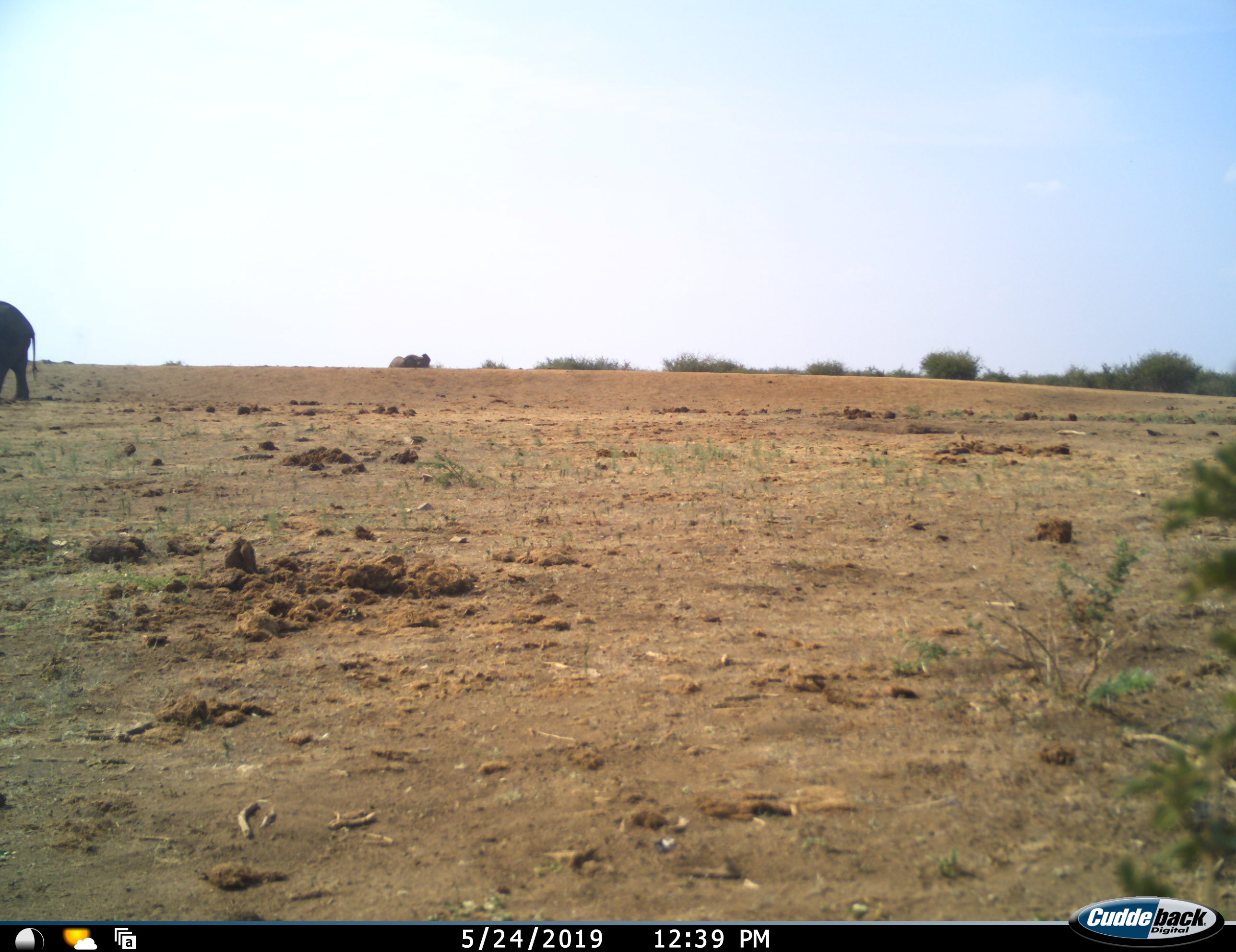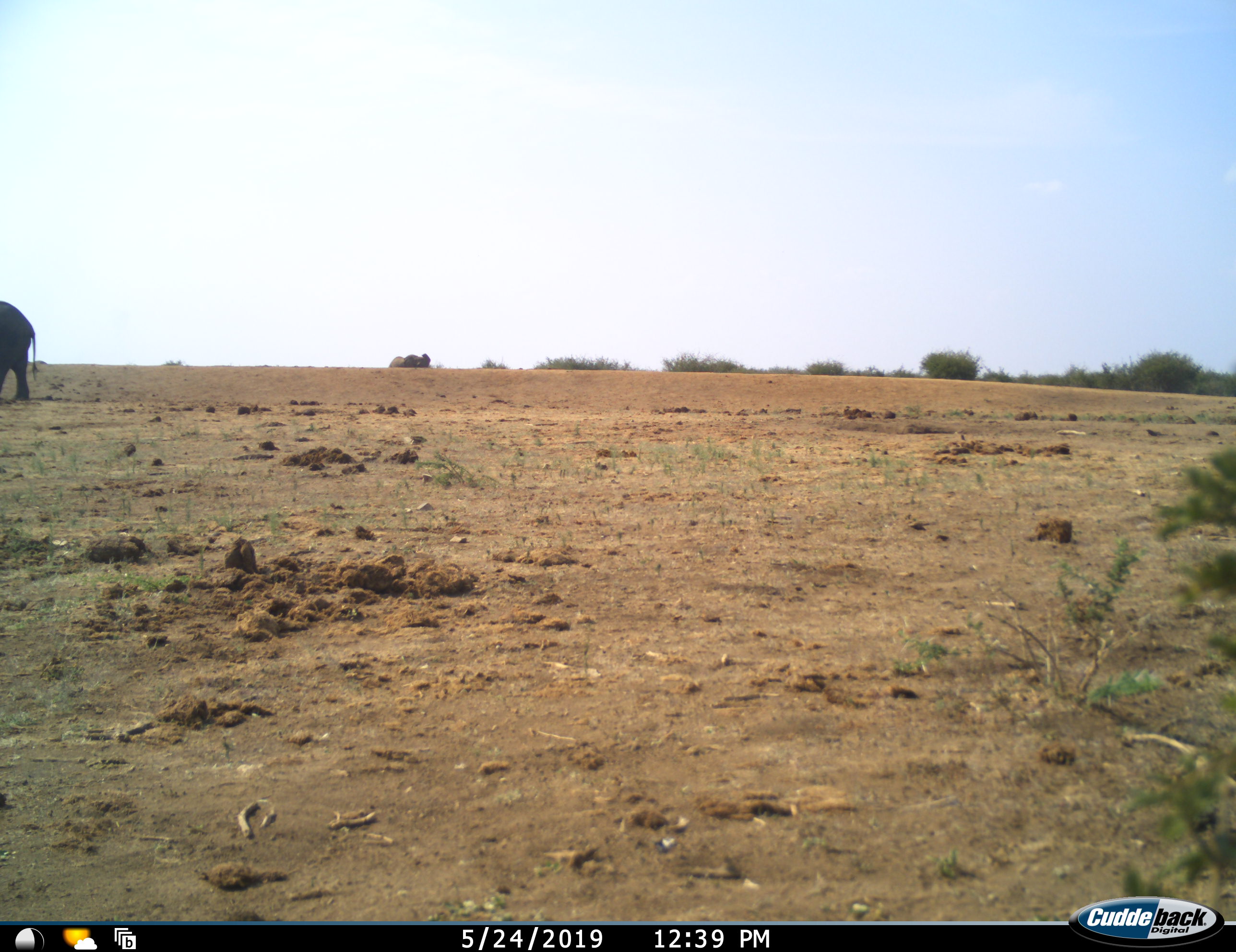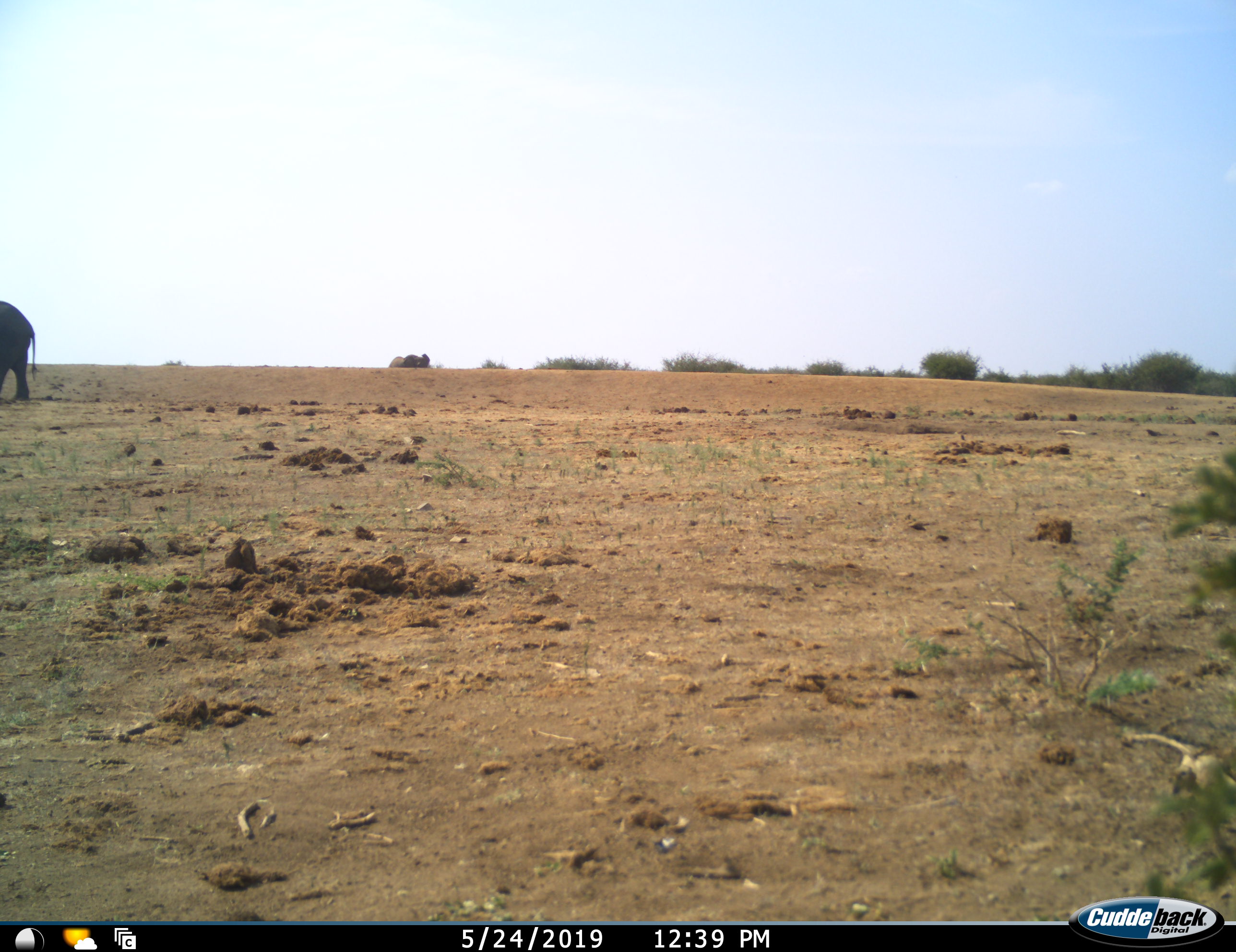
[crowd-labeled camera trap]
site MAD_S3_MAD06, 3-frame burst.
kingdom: Animalia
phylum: Chordata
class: Mammalia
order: Proboscidea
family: Elephantidae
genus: Loxodonta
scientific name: Loxodonta africana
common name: african bush elephant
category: elephant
Elephant (african bush elephant) (Loxodonta africana), count 1. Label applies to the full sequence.